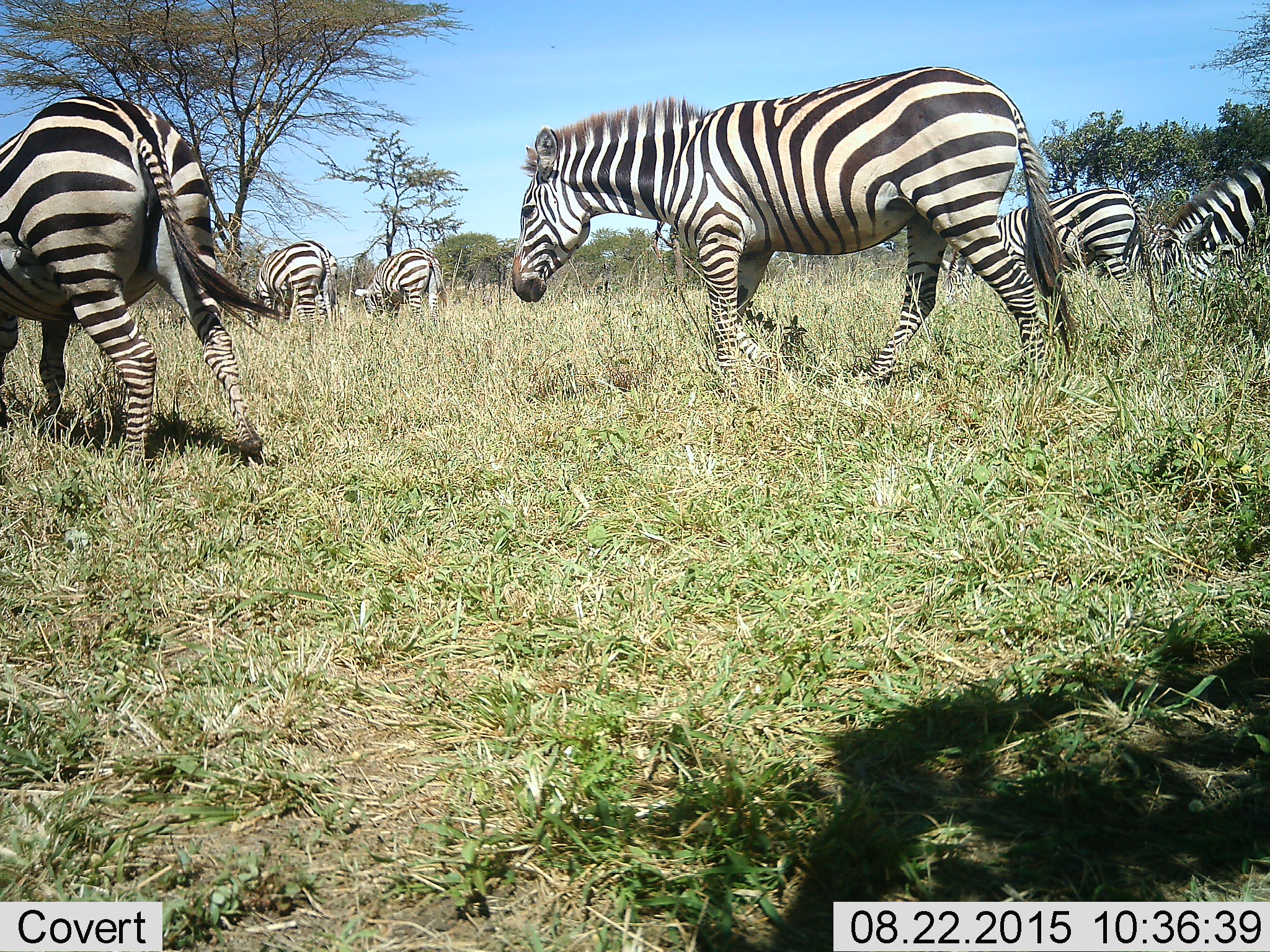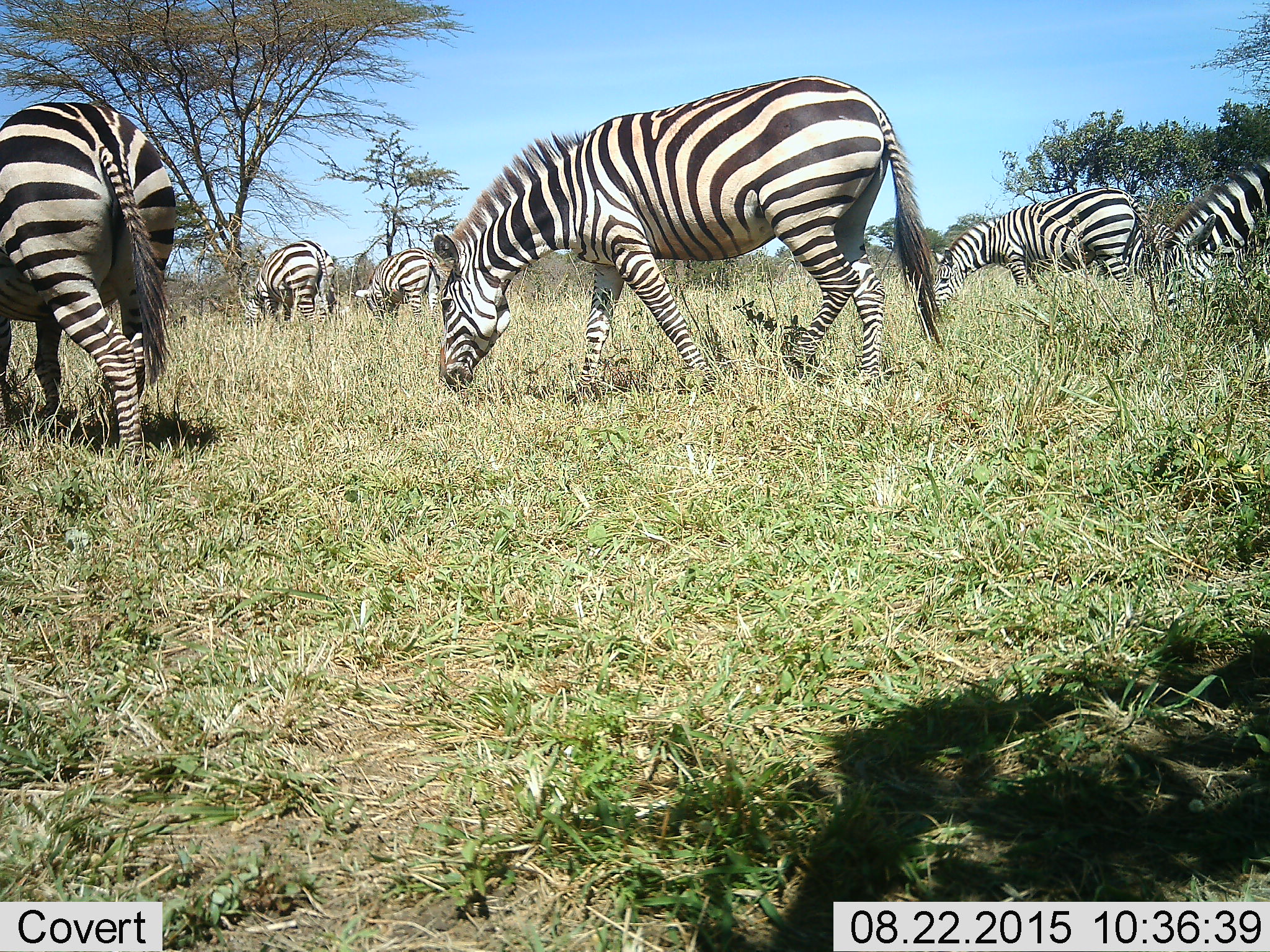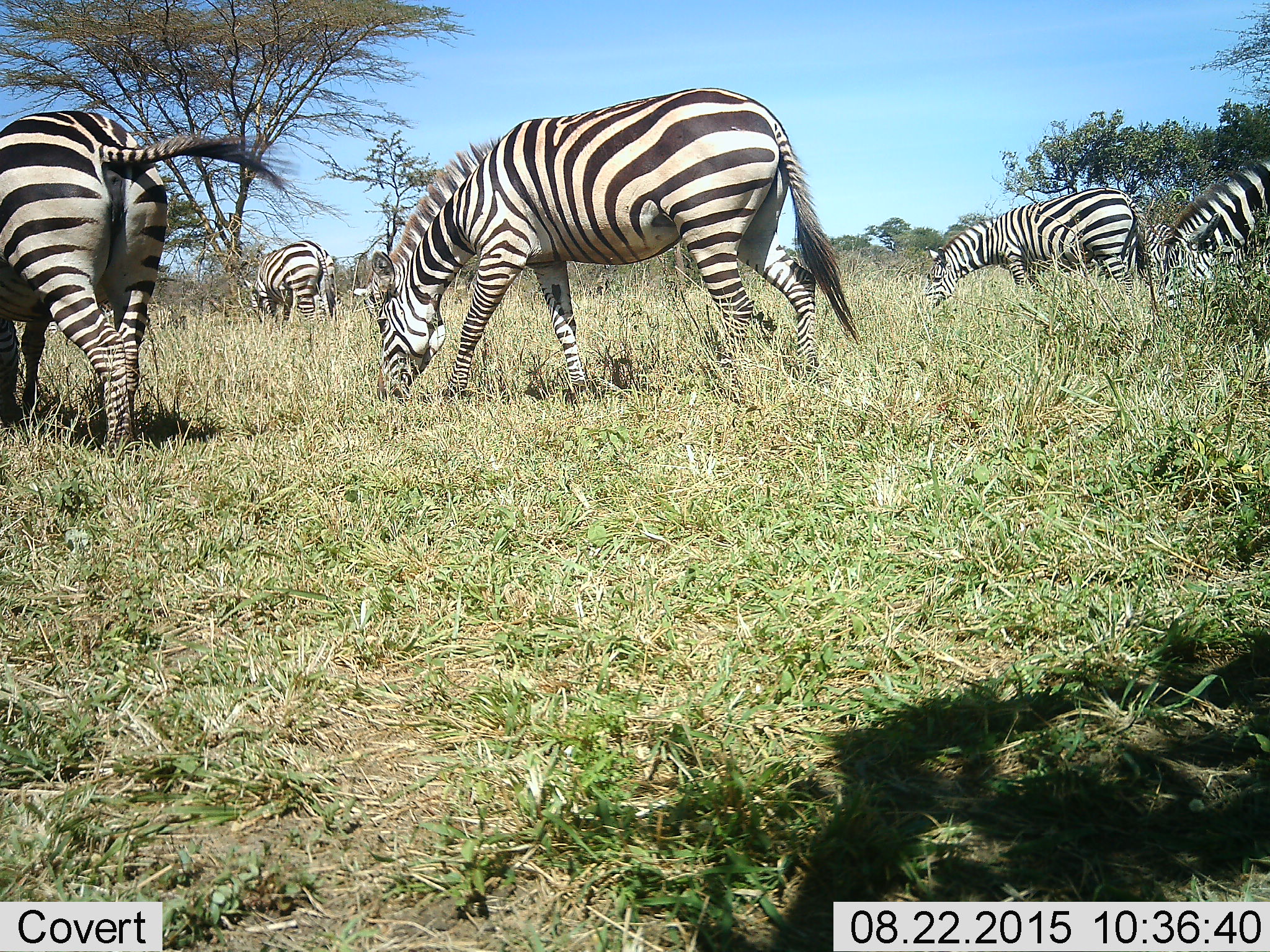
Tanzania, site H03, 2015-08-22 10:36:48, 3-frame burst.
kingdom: Animalia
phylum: Chordata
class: Mammalia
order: Perissodactyla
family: Equidae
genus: Equus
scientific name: Equus quagga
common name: plains zebra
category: zebra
Zebra (plains zebra) (Equus quagga), count 7. Behavior (volunteer vote fractions): standing 40%, resting 0%, moving 70%, interacting 0%. Young present (vote fraction): 0%. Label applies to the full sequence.